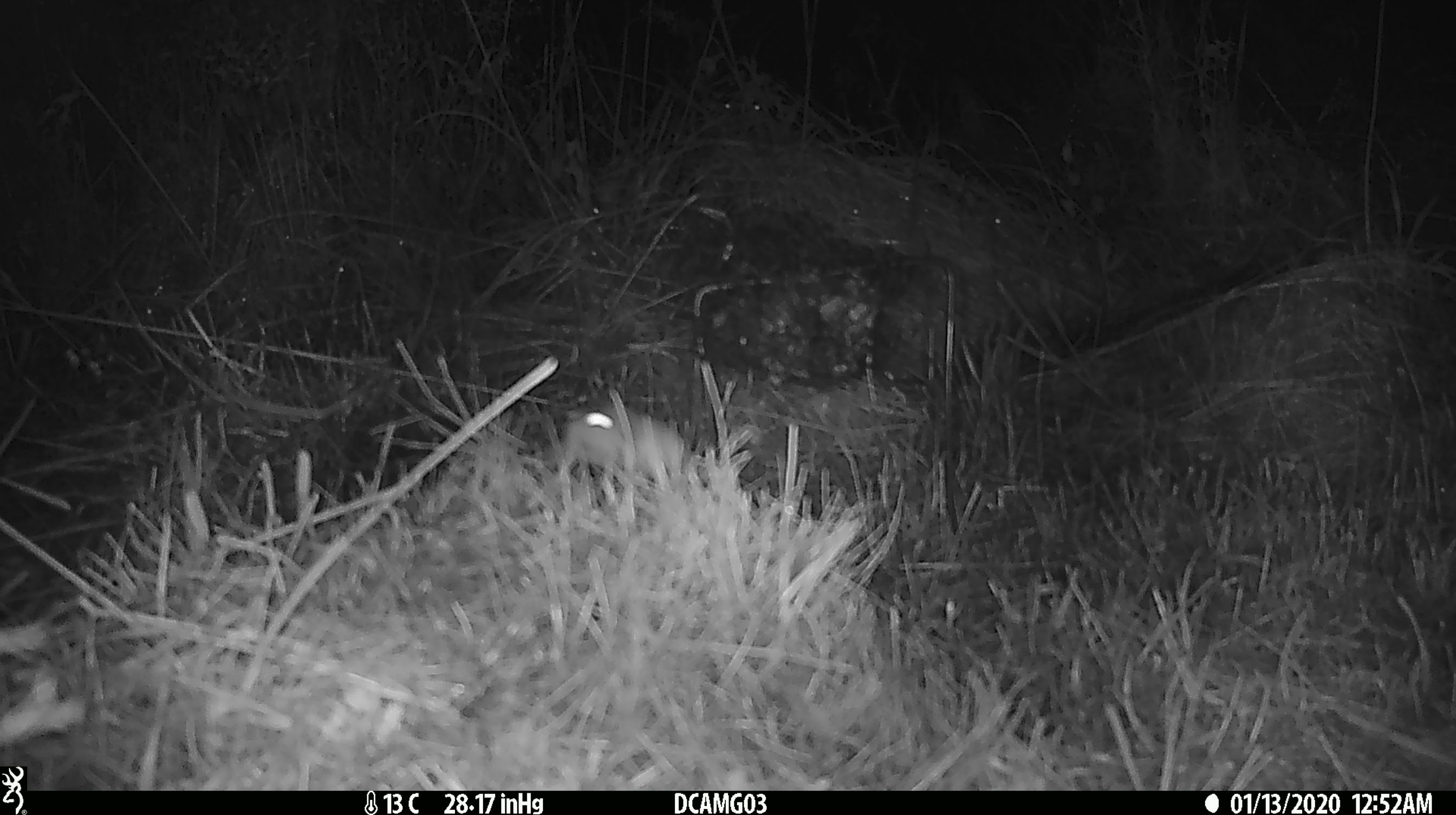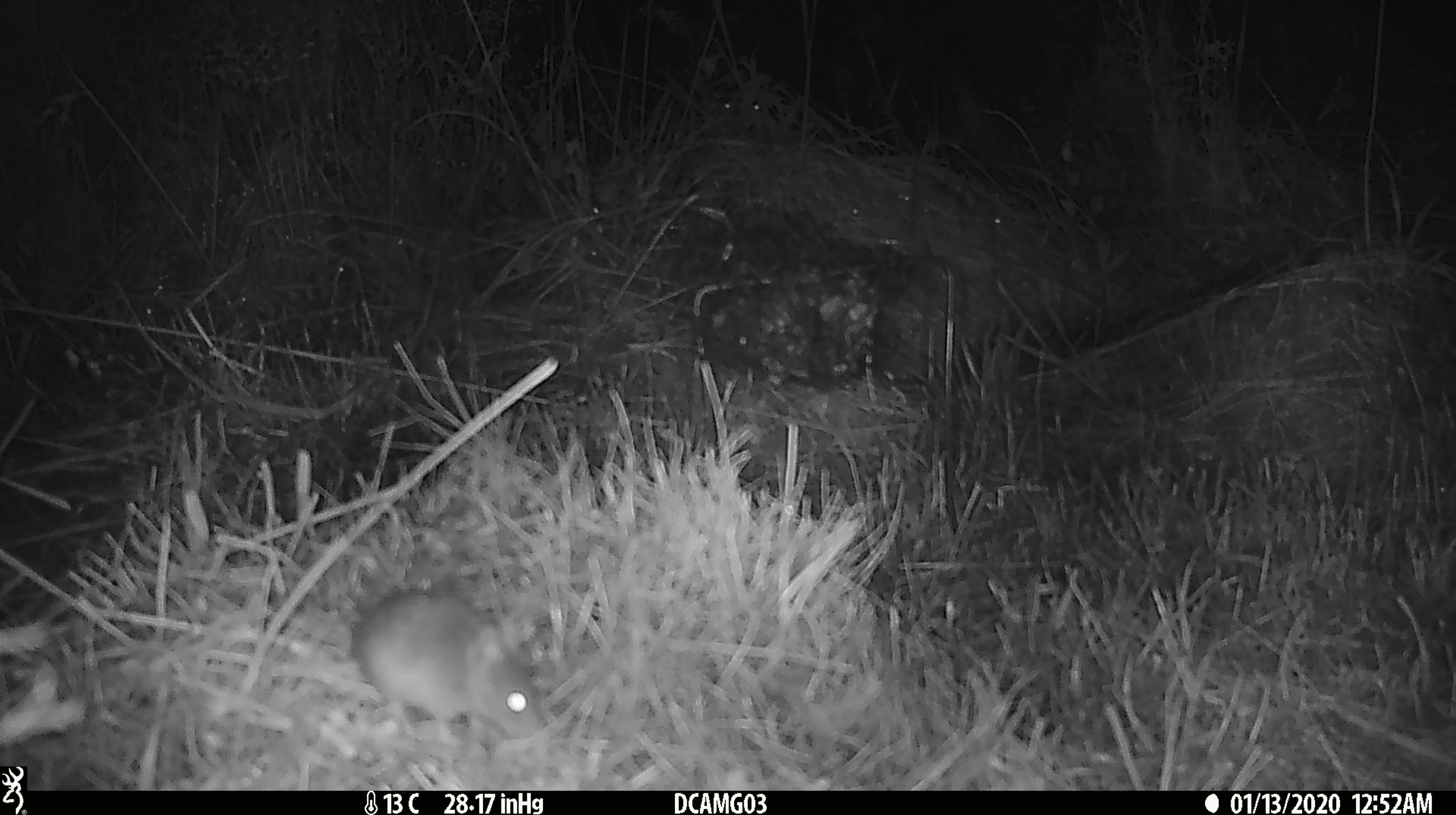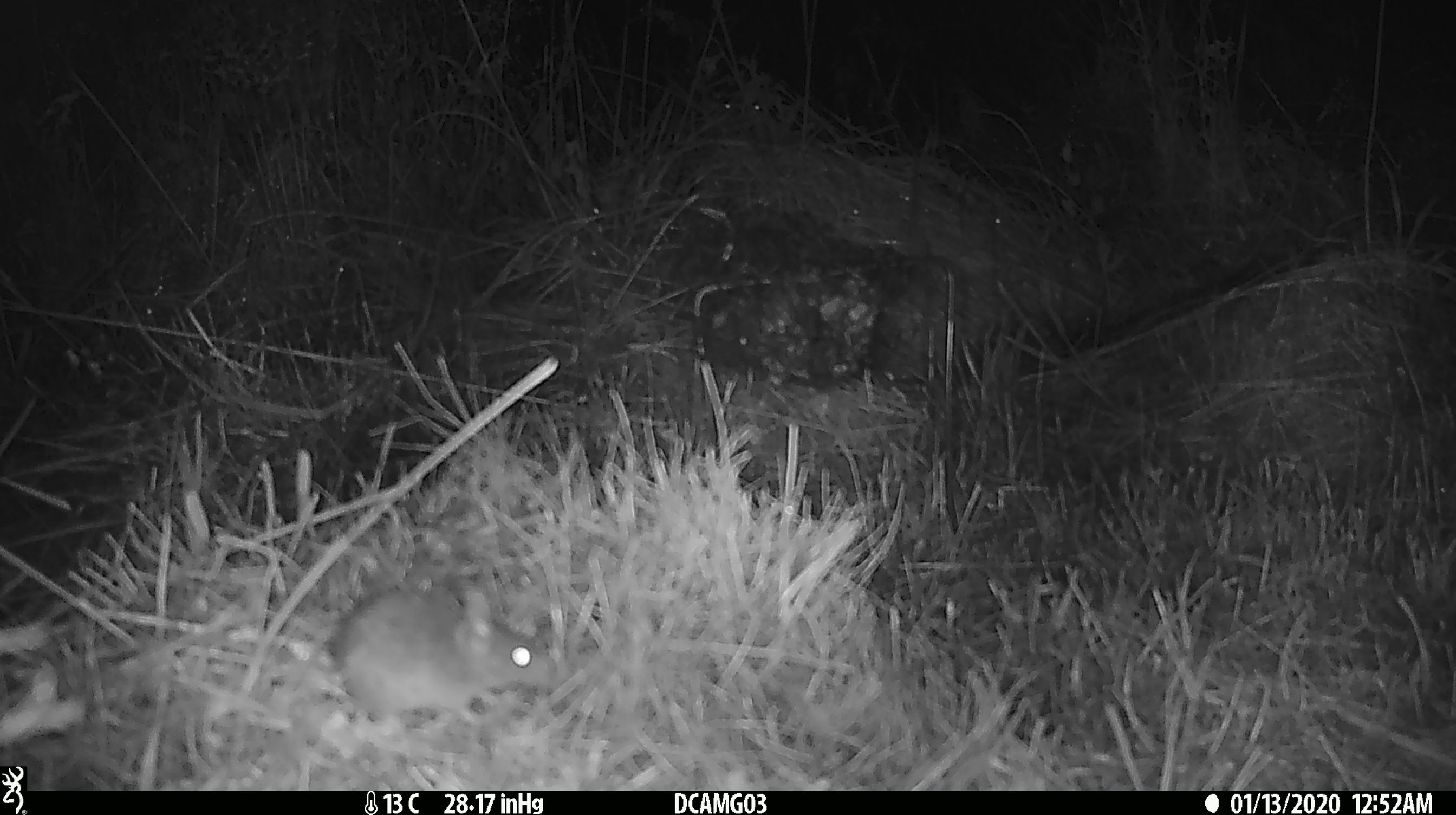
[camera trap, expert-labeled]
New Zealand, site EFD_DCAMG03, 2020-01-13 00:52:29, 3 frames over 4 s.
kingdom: Animalia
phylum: Chordata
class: Mammalia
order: Rodentia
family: Muridae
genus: Mus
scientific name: Mus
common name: mouse